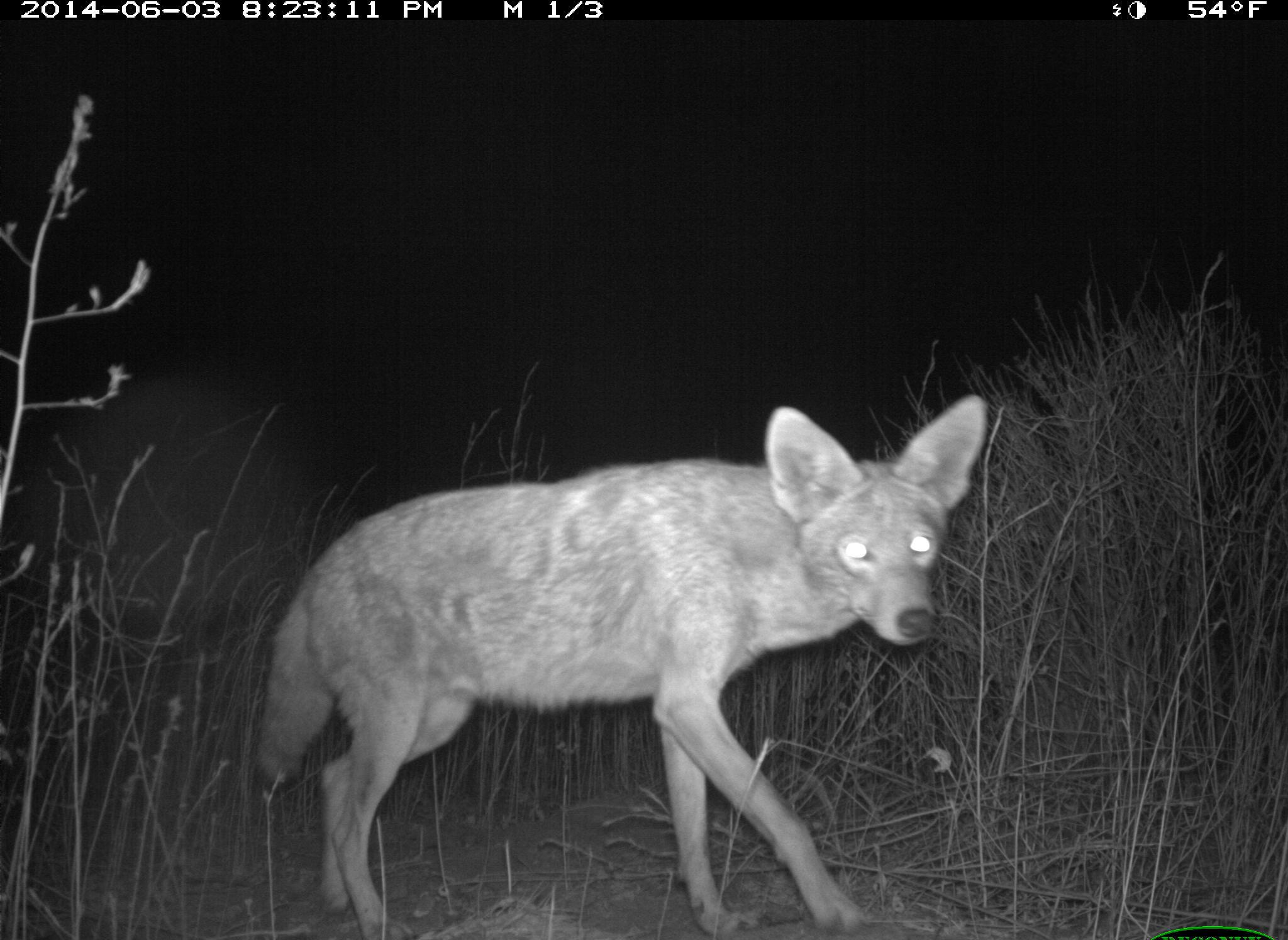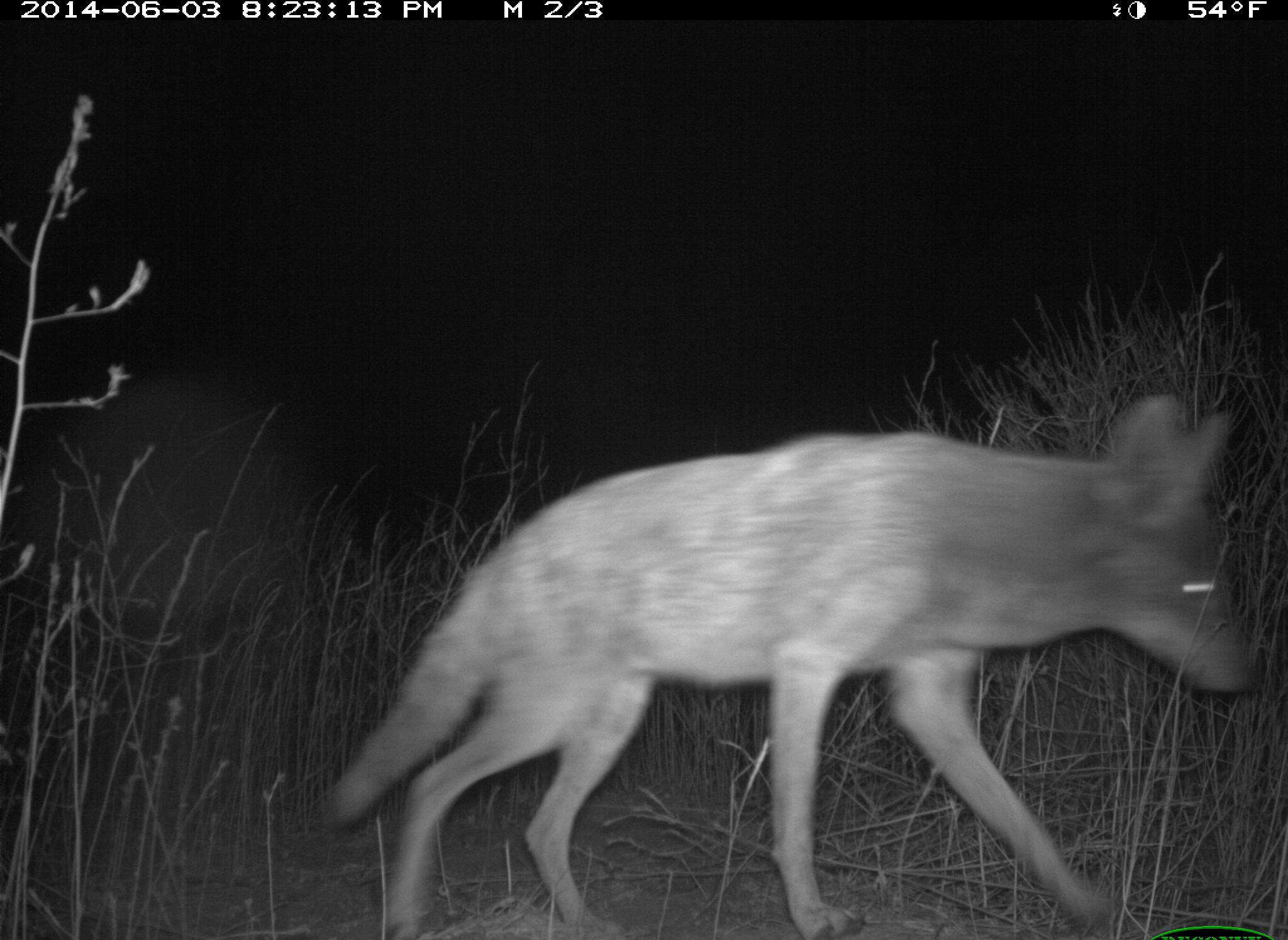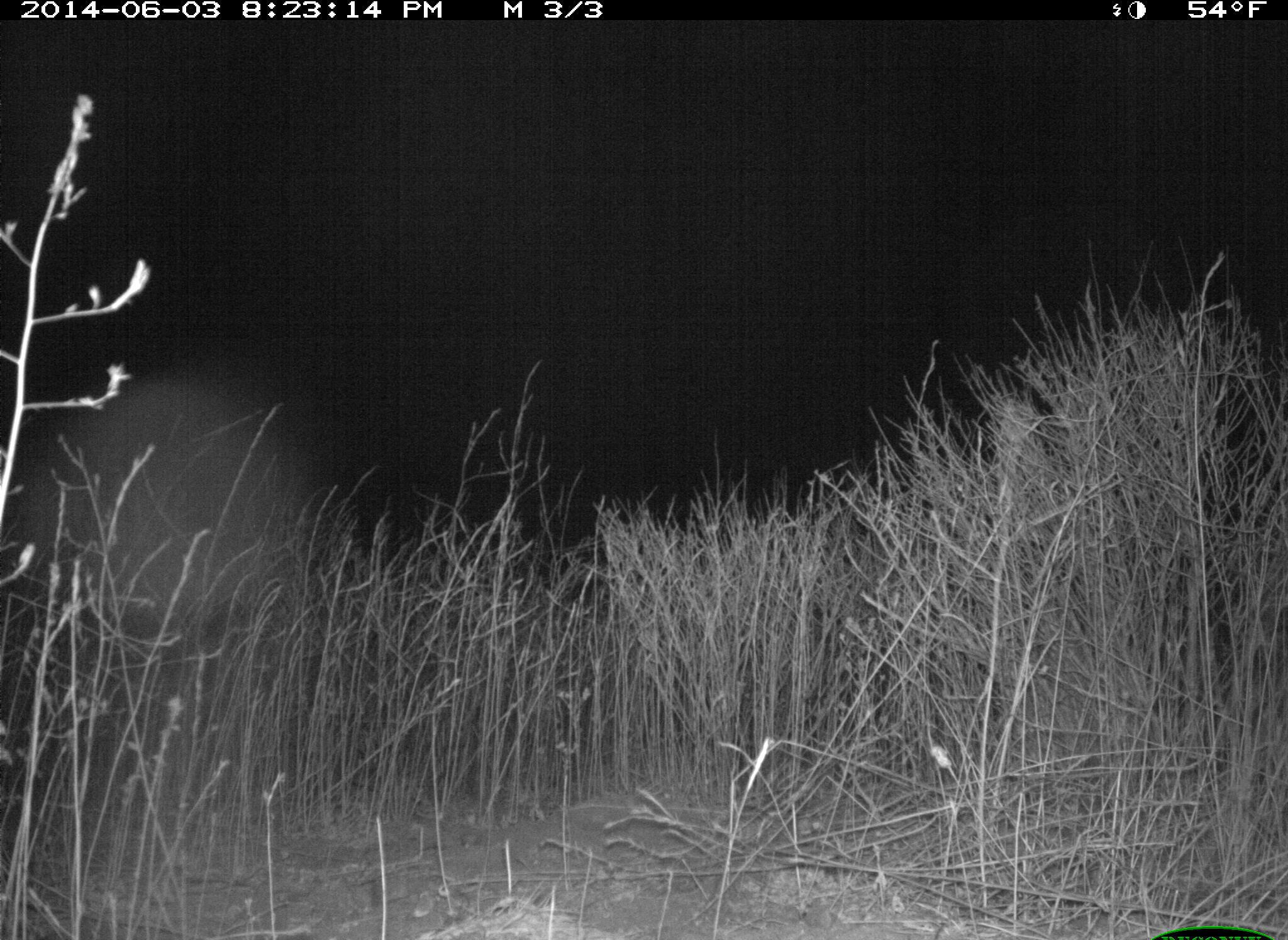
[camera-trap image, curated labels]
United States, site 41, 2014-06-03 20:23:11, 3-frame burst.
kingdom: Animalia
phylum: Chordata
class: Mammalia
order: Carnivora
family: Canidae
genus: Canis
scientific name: Canis latrans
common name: coyote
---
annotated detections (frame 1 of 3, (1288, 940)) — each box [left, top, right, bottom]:
coyote: [251, 393, 989, 937]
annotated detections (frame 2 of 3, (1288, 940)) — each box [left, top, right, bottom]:
coyote: [323, 391, 1264, 938]